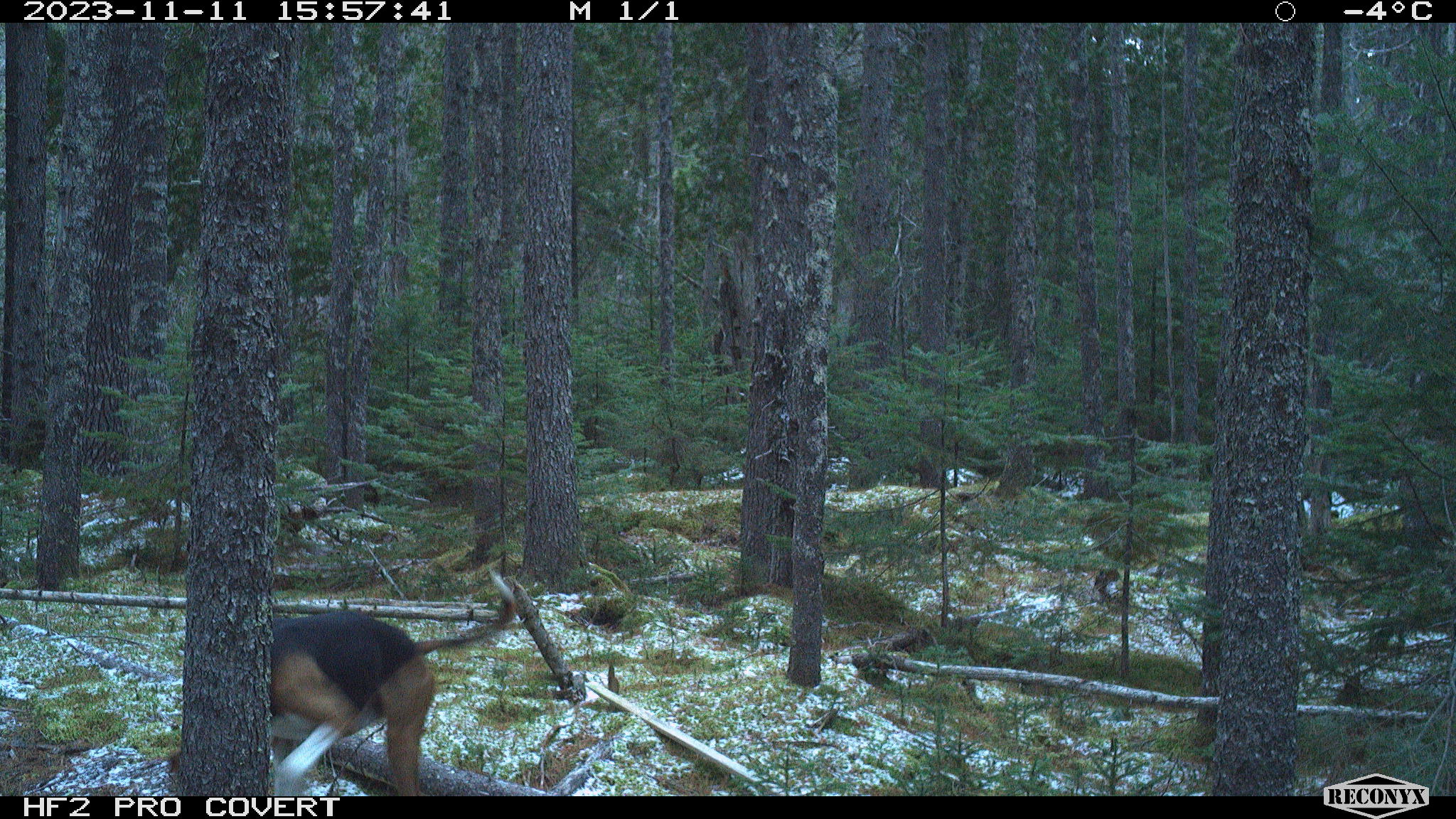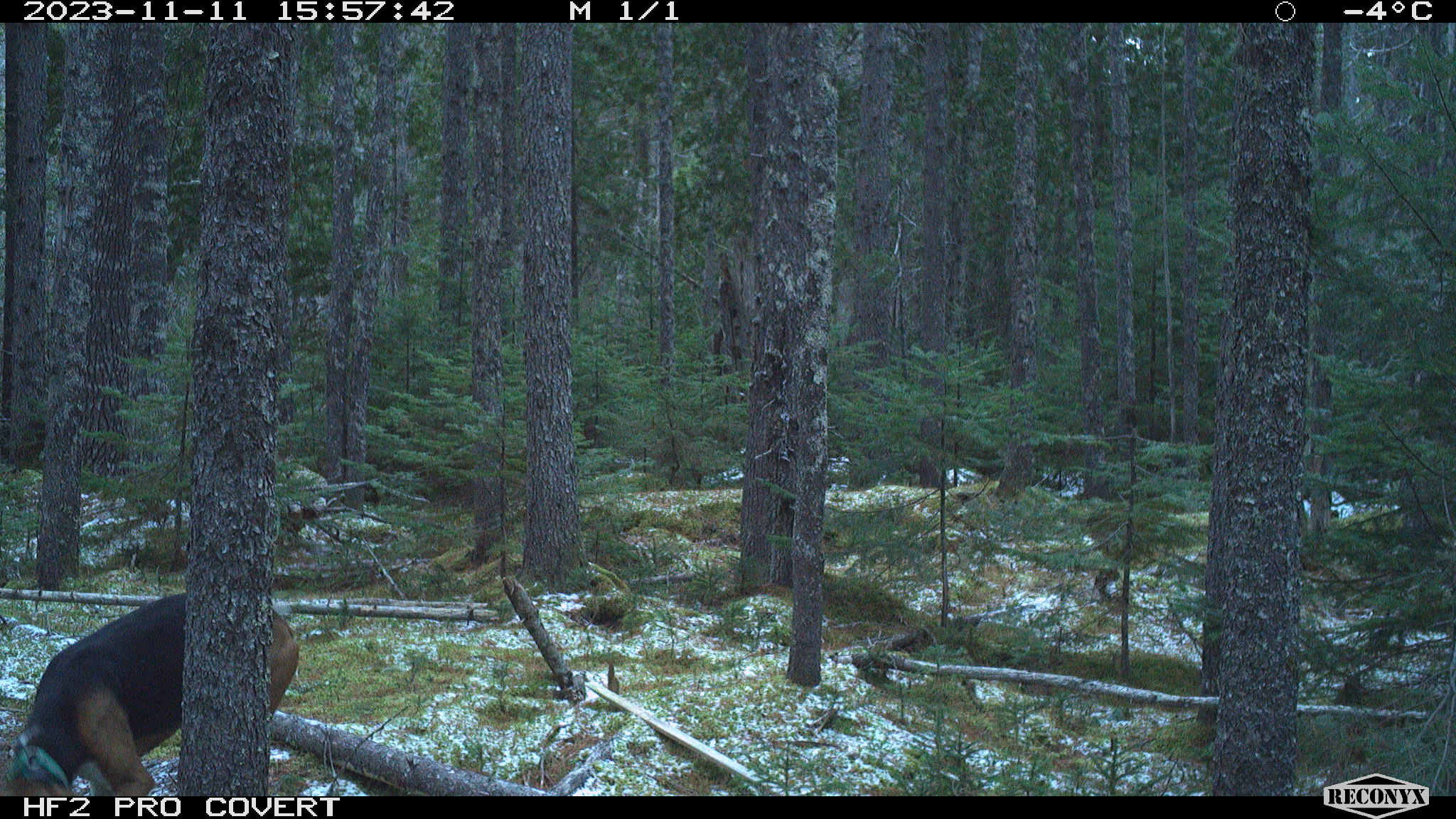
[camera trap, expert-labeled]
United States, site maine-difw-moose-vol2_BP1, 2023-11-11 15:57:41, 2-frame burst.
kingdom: Animalia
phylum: Chordata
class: Mammalia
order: Carnivora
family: Canidae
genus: Canis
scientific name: Canis familiaris familiaris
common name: domestic dog